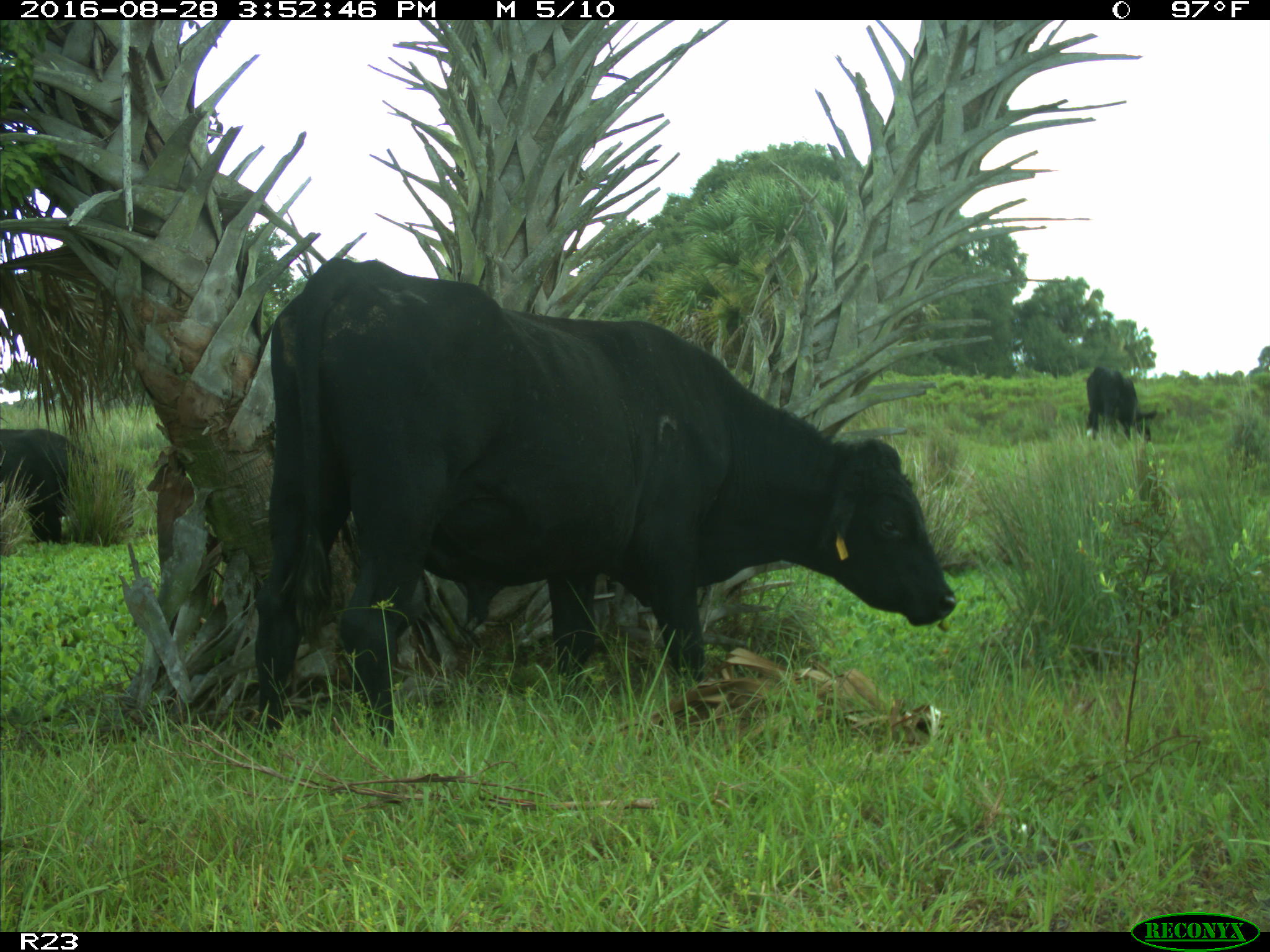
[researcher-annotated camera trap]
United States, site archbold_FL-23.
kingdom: Animalia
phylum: Chordata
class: Mammalia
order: Artiodactyla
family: Bovidae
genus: Bos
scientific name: Bos taurus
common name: domestic cow